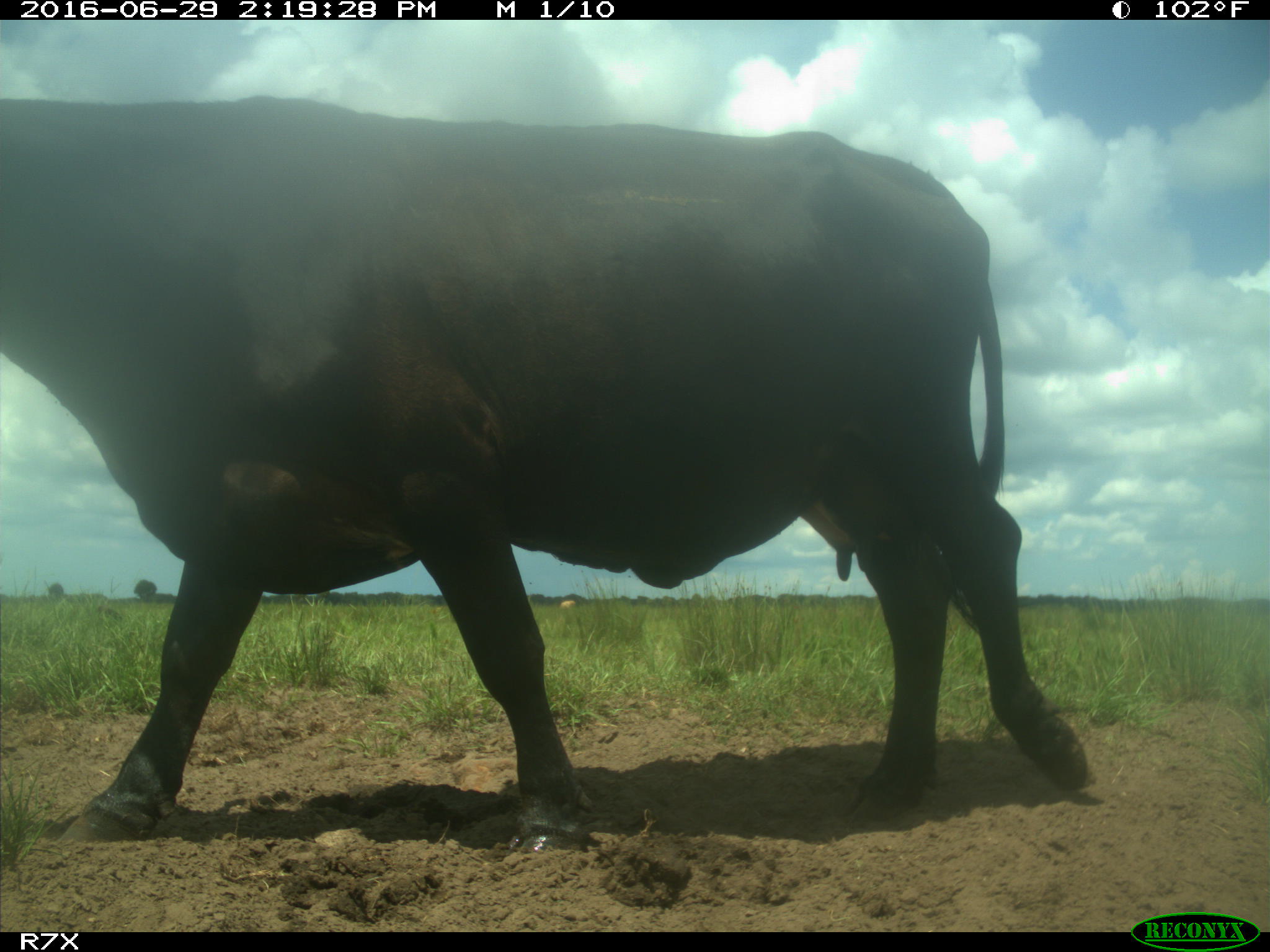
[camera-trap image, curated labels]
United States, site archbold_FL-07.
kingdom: Animalia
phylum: Chordata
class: Mammalia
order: Artiodactyla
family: Bovidae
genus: Bos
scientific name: Bos taurus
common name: domestic cow